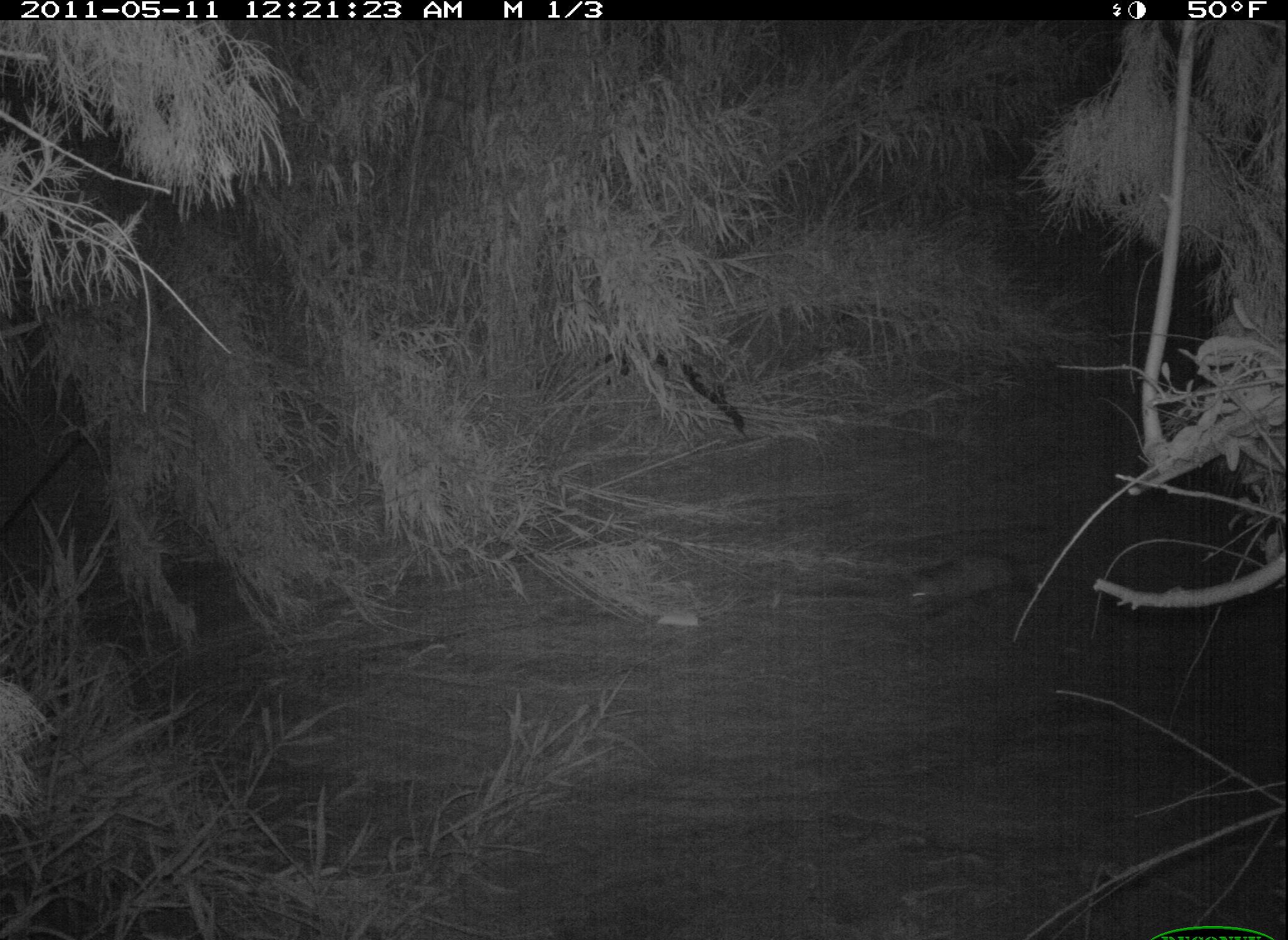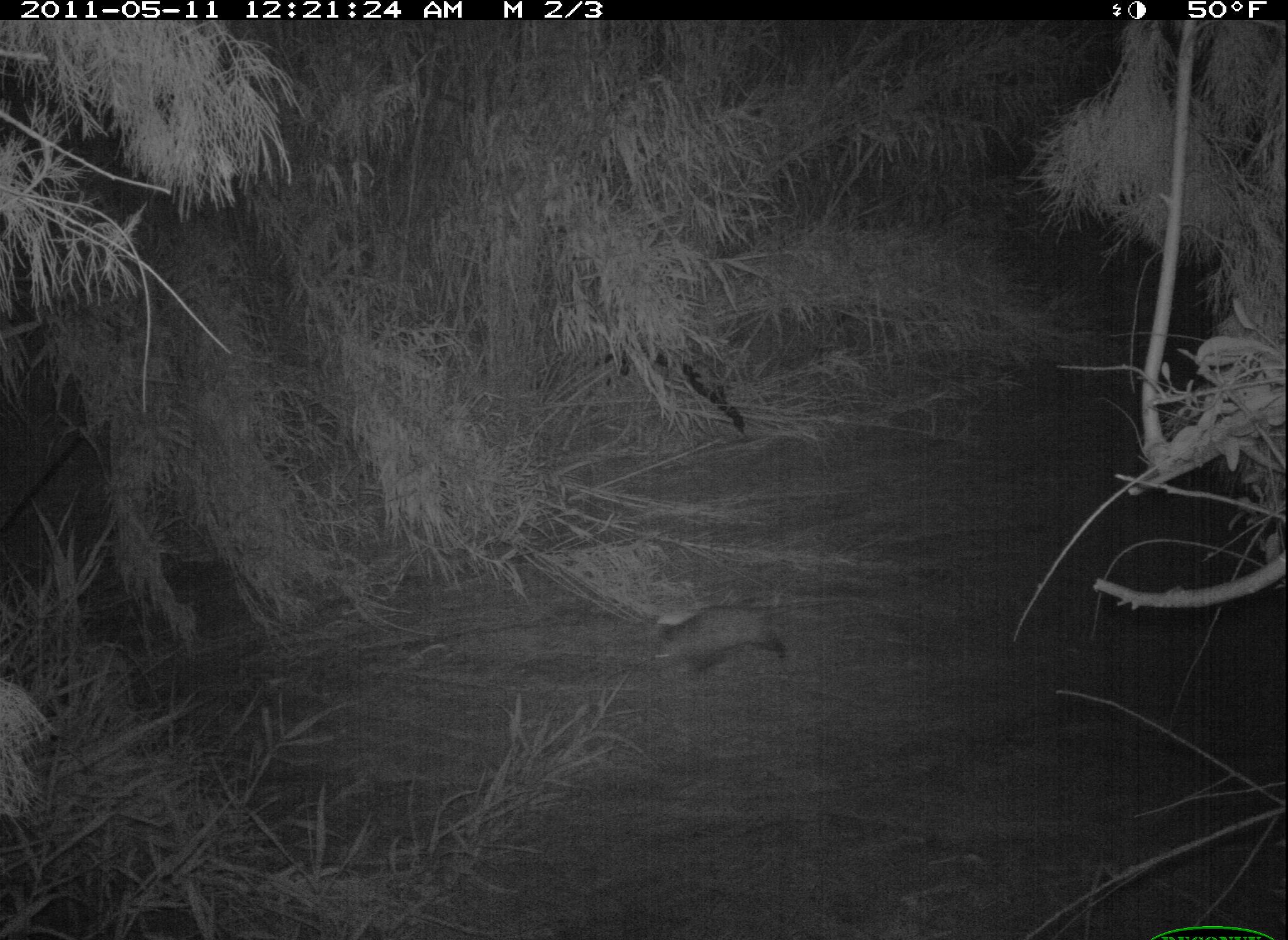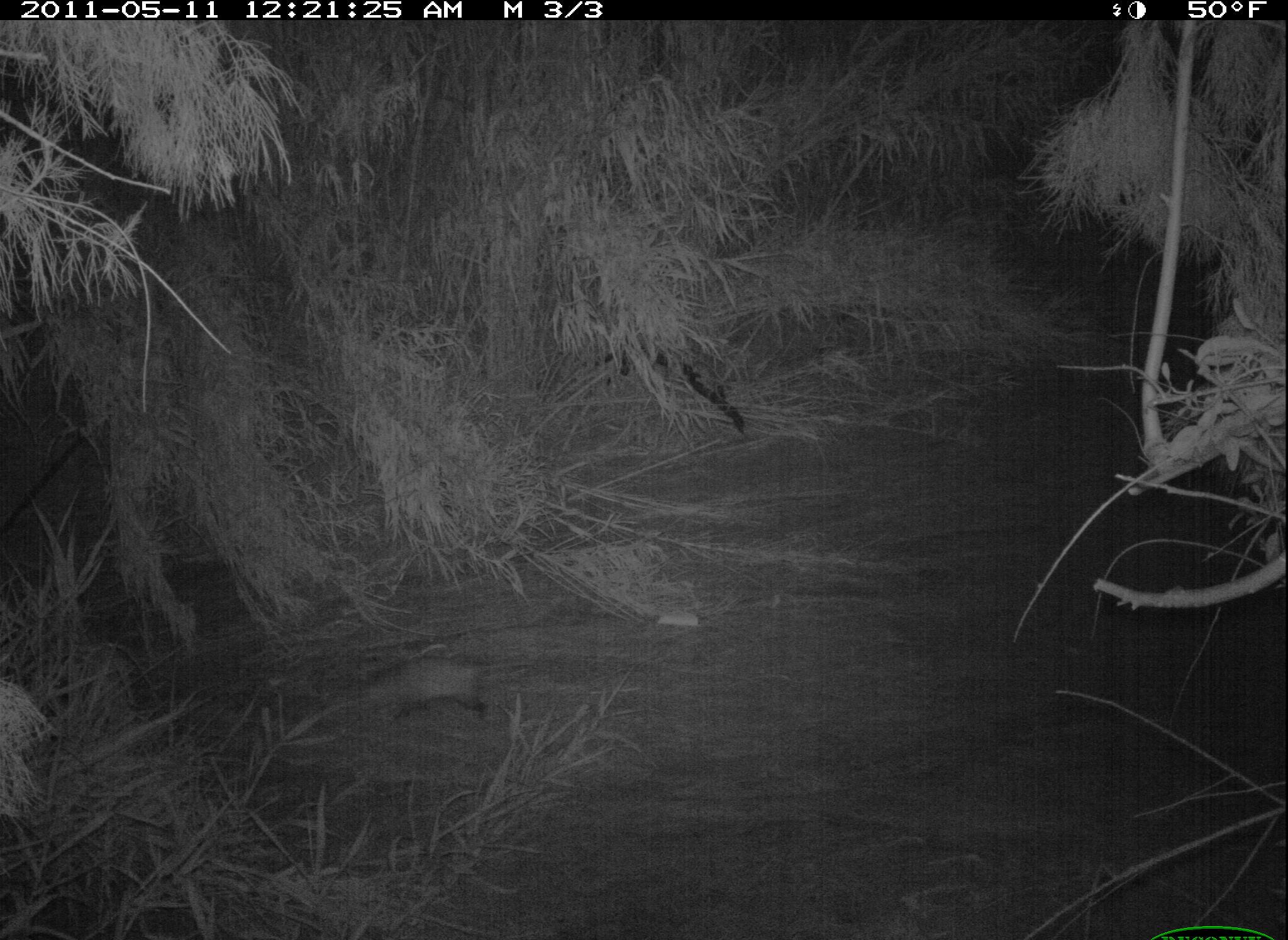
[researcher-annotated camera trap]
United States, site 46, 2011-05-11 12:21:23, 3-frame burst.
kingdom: Animalia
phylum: Chordata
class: Mammalia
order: Didelphimorphia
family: Didelphidae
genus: Didelphis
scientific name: Didelphis virginiana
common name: virginia opossum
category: opossum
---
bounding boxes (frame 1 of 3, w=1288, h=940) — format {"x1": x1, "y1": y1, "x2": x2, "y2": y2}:
opossum: {"x1": 902, "y1": 543, "x2": 1038, "y2": 625}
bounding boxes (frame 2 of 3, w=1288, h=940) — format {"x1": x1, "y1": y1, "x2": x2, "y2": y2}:
opossum: {"x1": 636, "y1": 588, "x2": 811, "y2": 691}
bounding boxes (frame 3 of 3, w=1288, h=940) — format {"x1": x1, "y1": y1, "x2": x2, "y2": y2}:
opossum: {"x1": 349, "y1": 643, "x2": 531, "y2": 720}